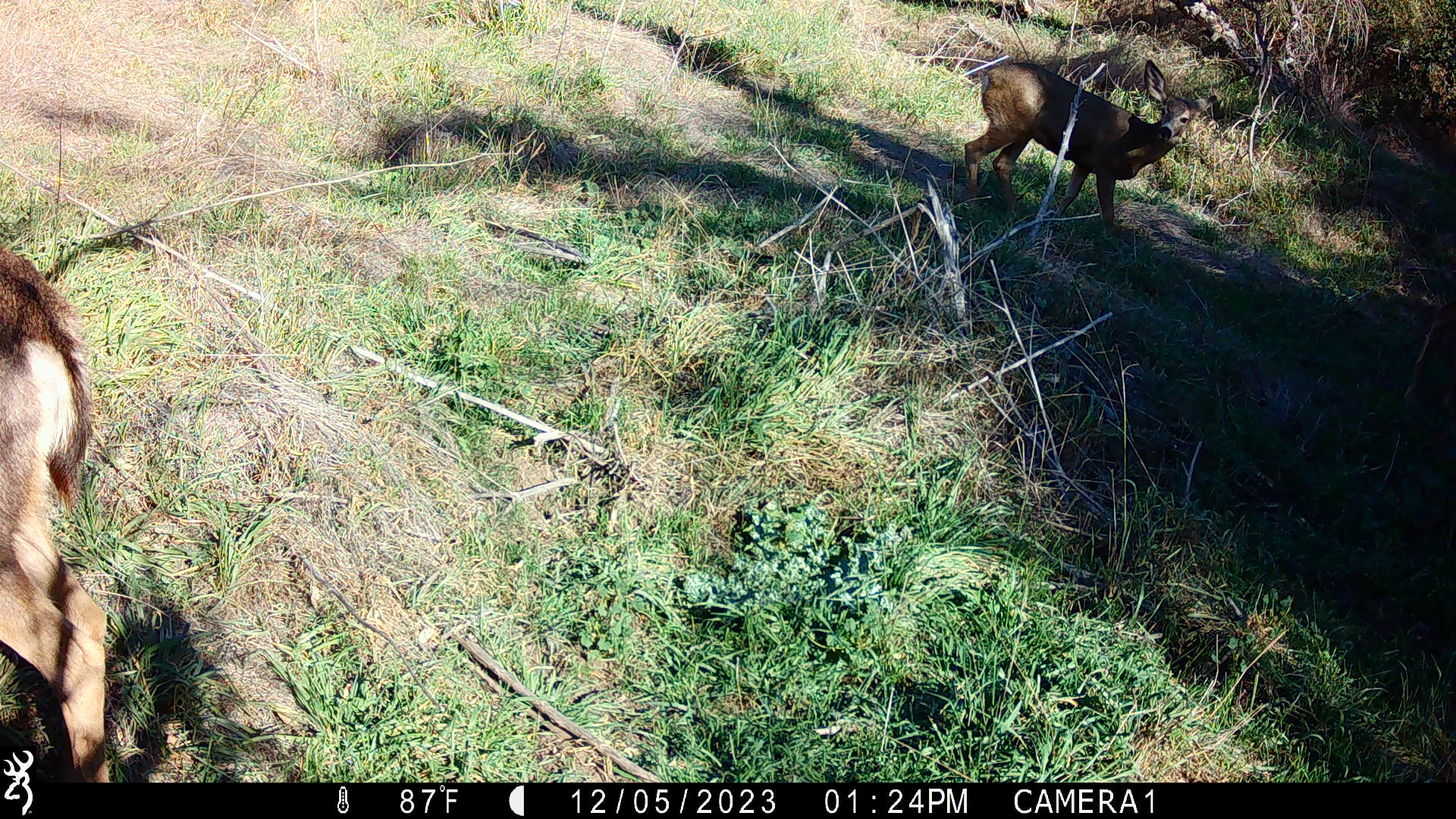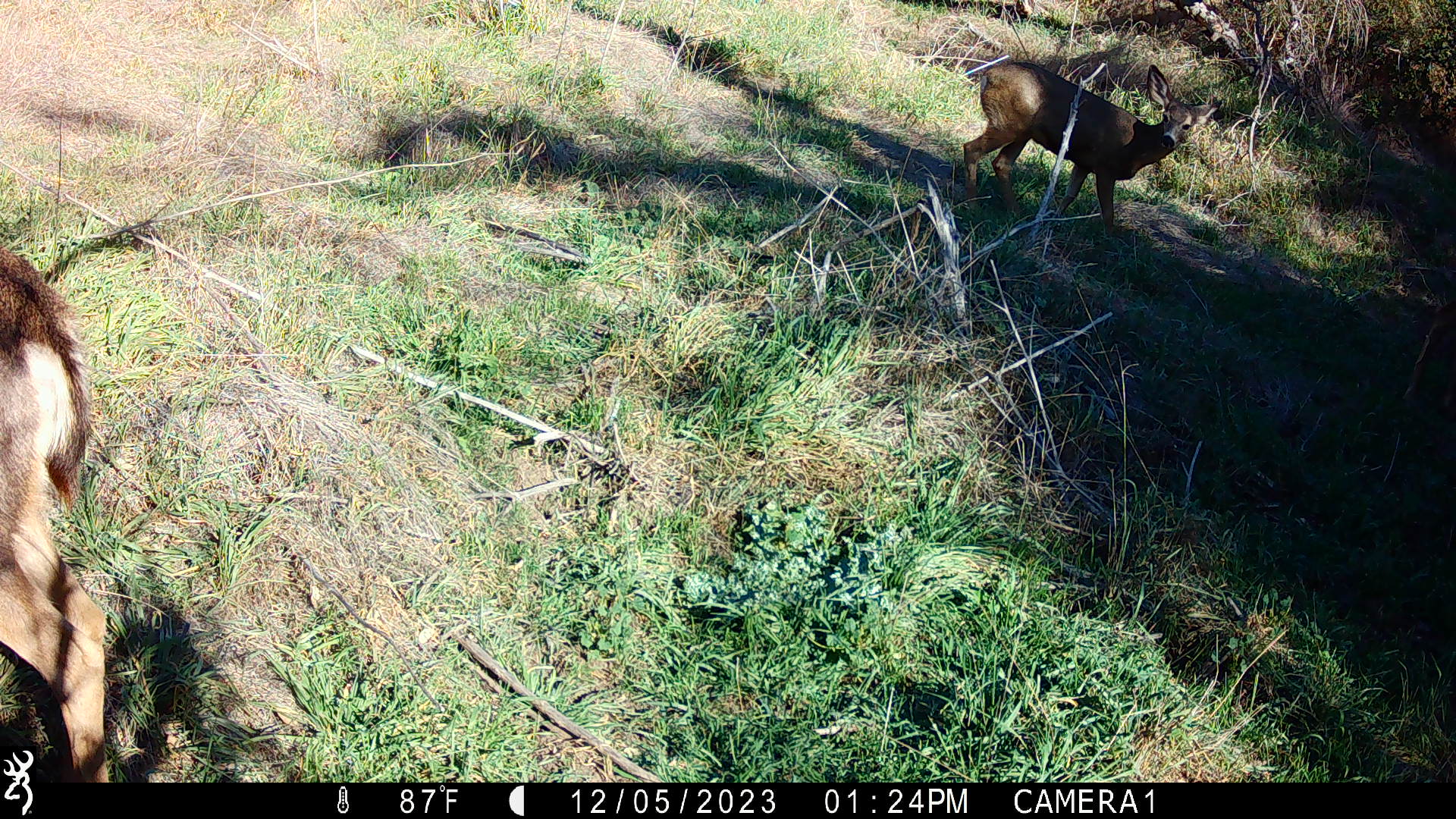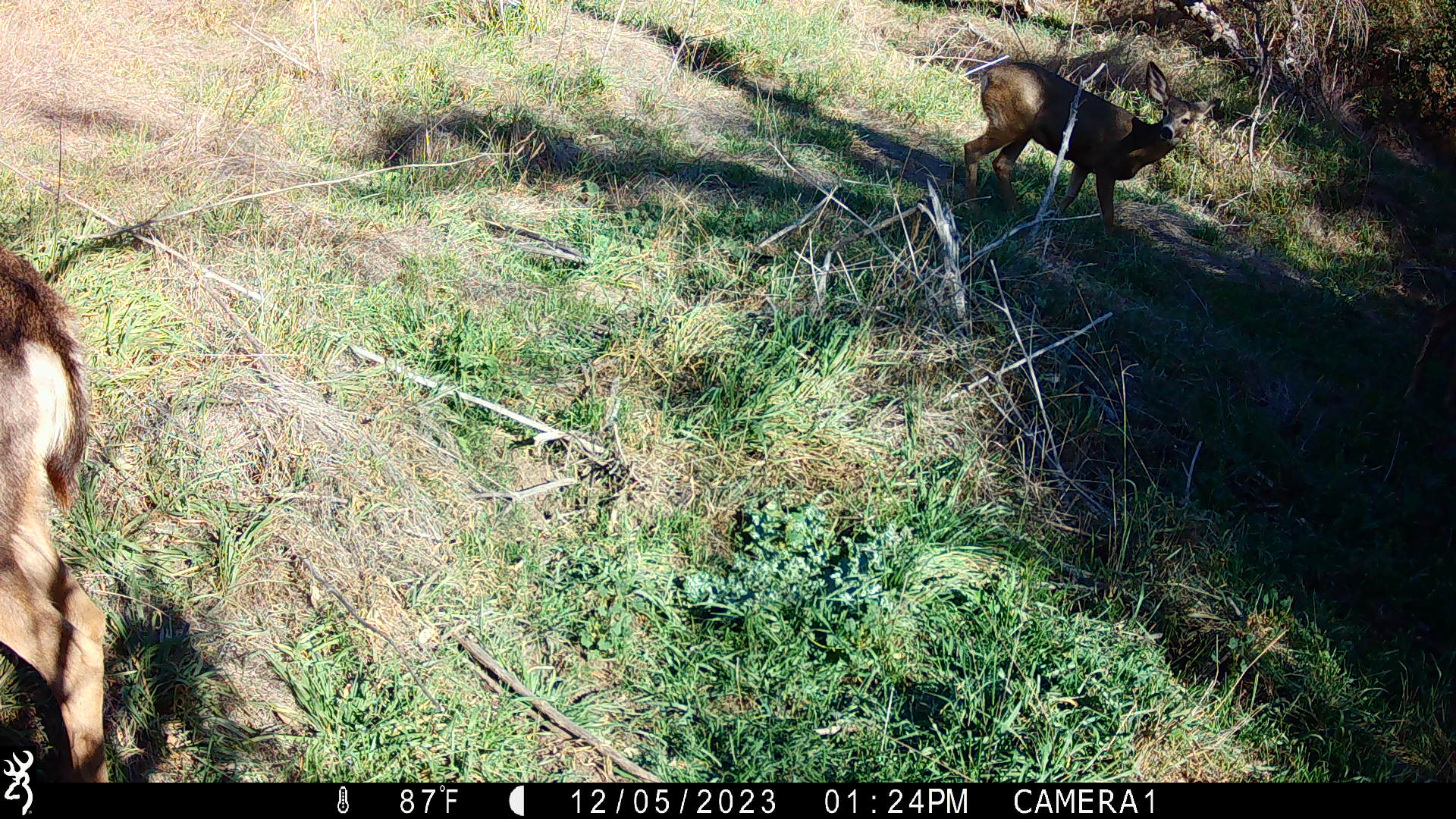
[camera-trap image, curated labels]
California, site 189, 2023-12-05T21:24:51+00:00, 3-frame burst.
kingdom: Animalia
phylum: Chordata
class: Mammalia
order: Artiodactyla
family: Cervidae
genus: Odocoileus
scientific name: Odocoileus hemionus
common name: mule deer